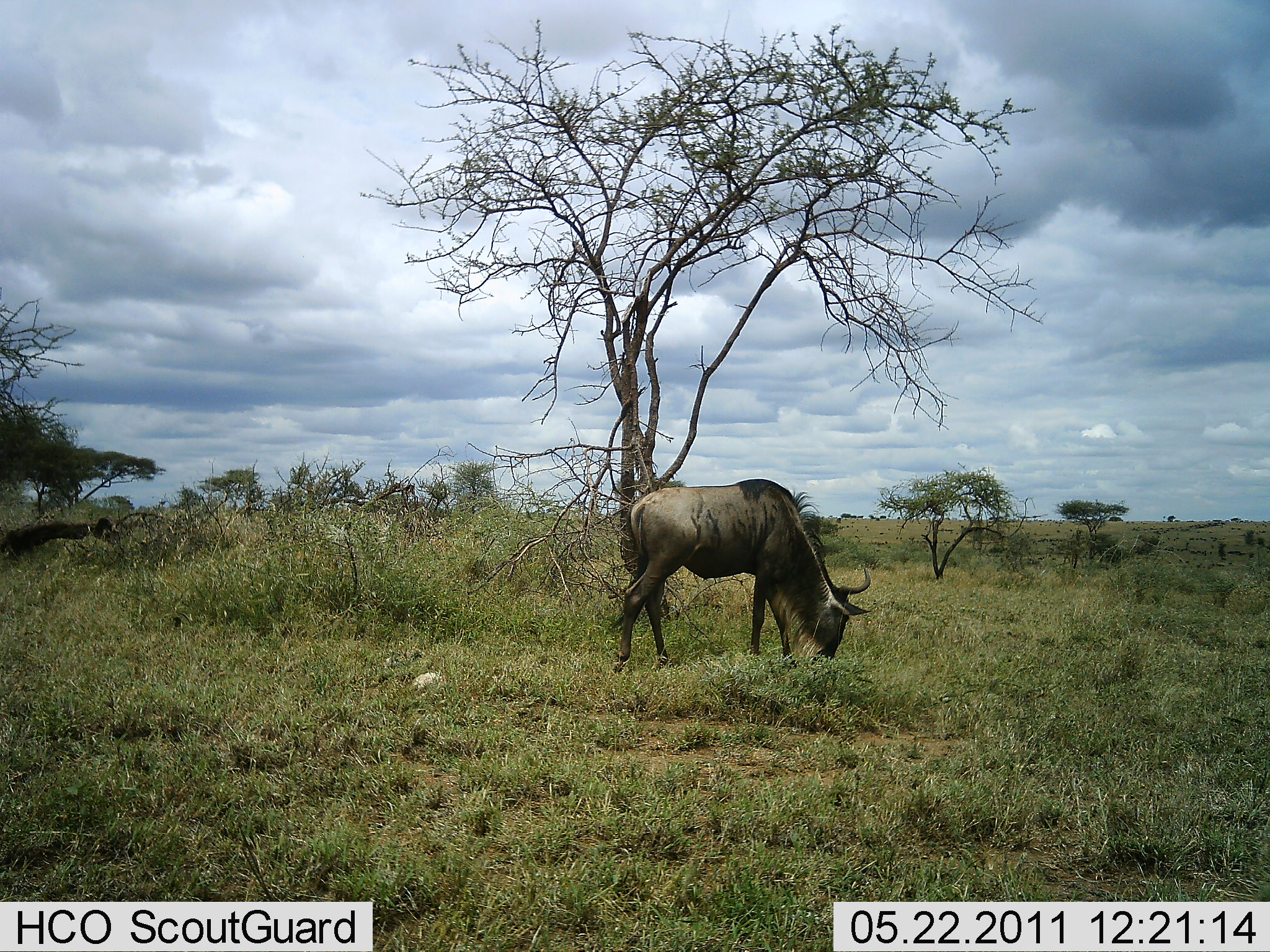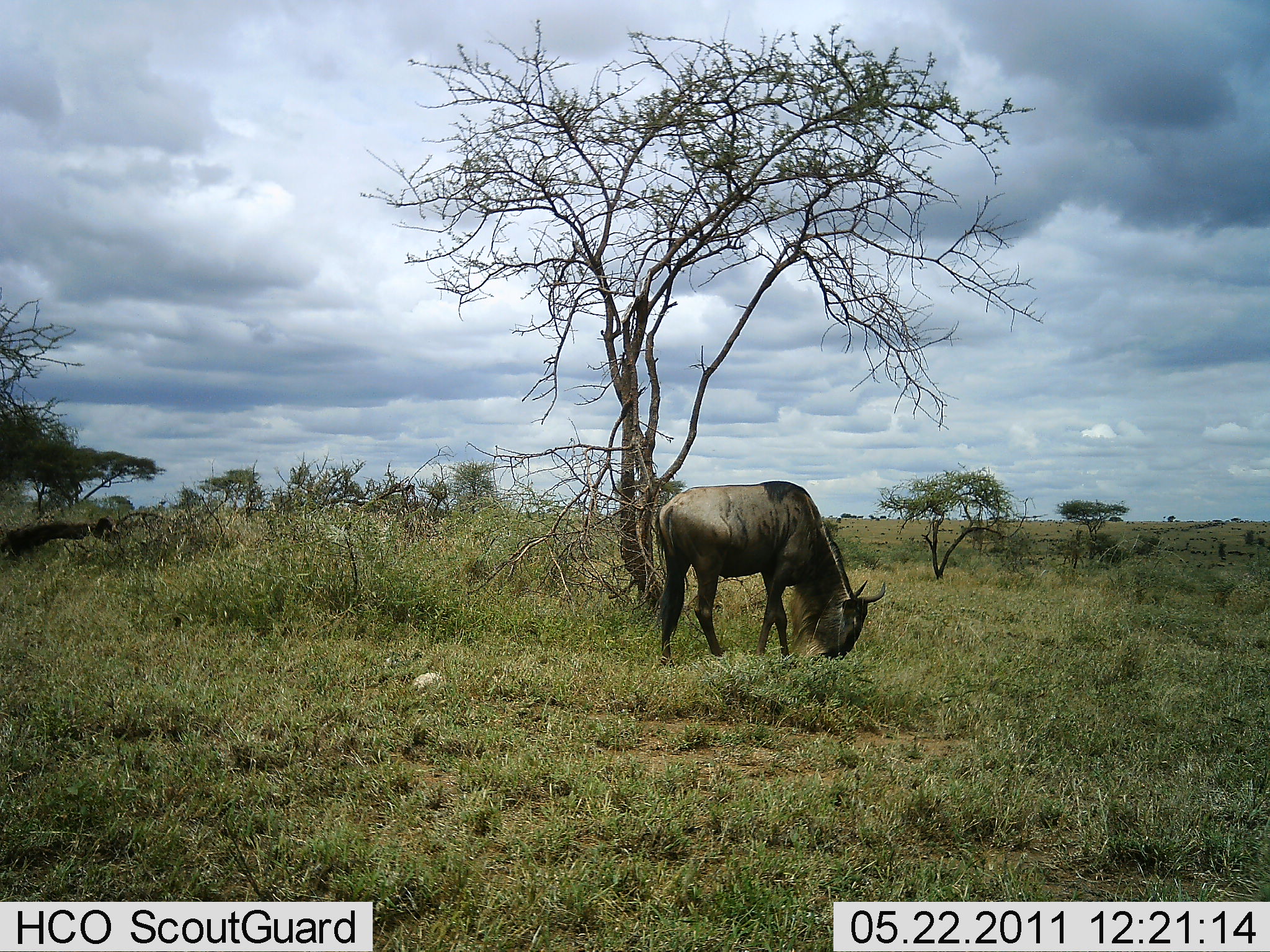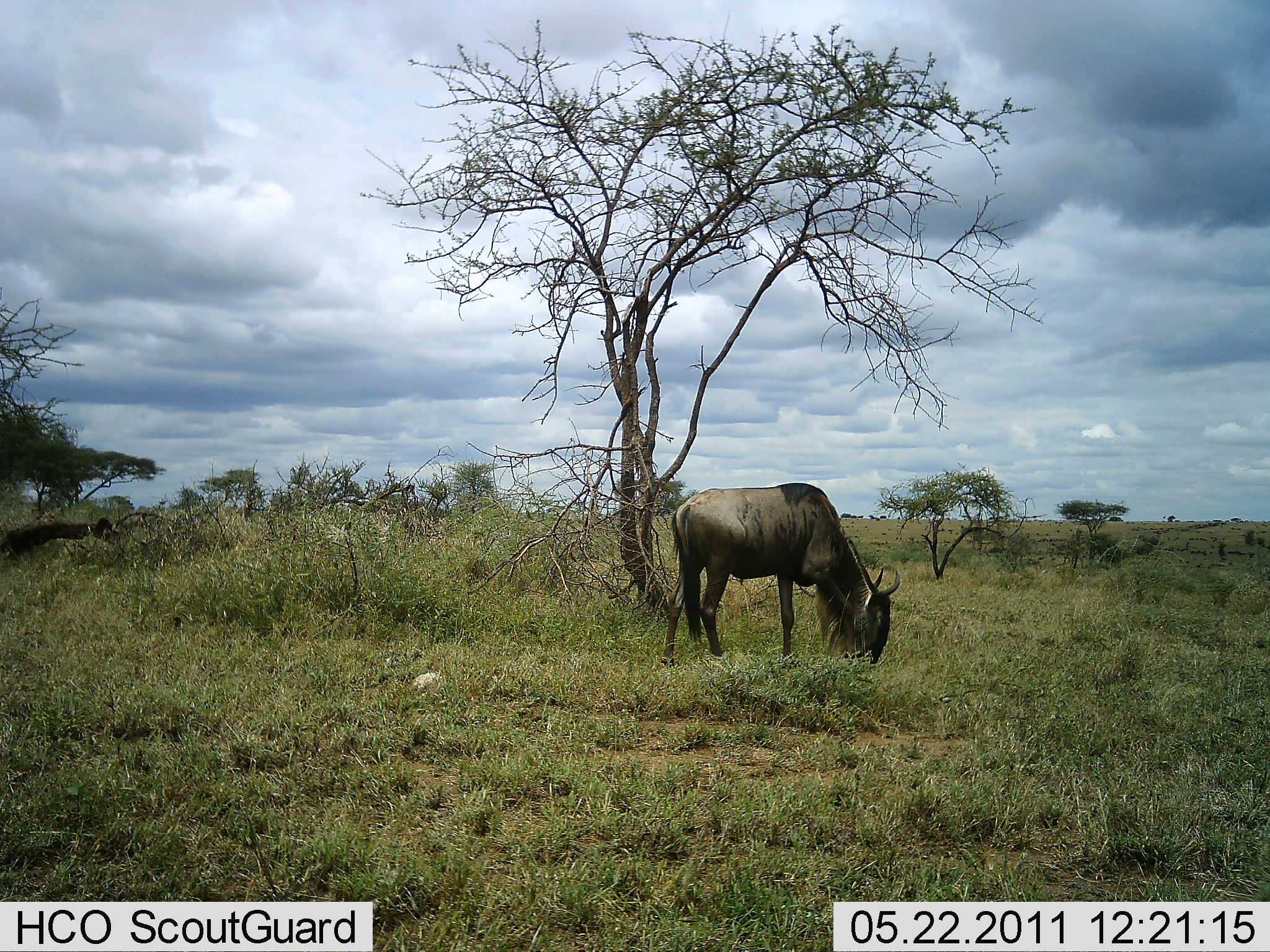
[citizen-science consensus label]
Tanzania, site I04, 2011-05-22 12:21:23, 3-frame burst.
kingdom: Animalia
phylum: Chordata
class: Mammalia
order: Artiodactyla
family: Bovidae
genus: Connochaetes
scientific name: Connochaetes taurinus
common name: blue wildebeest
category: wildebeest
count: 1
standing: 17%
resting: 0%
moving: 17%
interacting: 0%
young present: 0%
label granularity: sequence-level